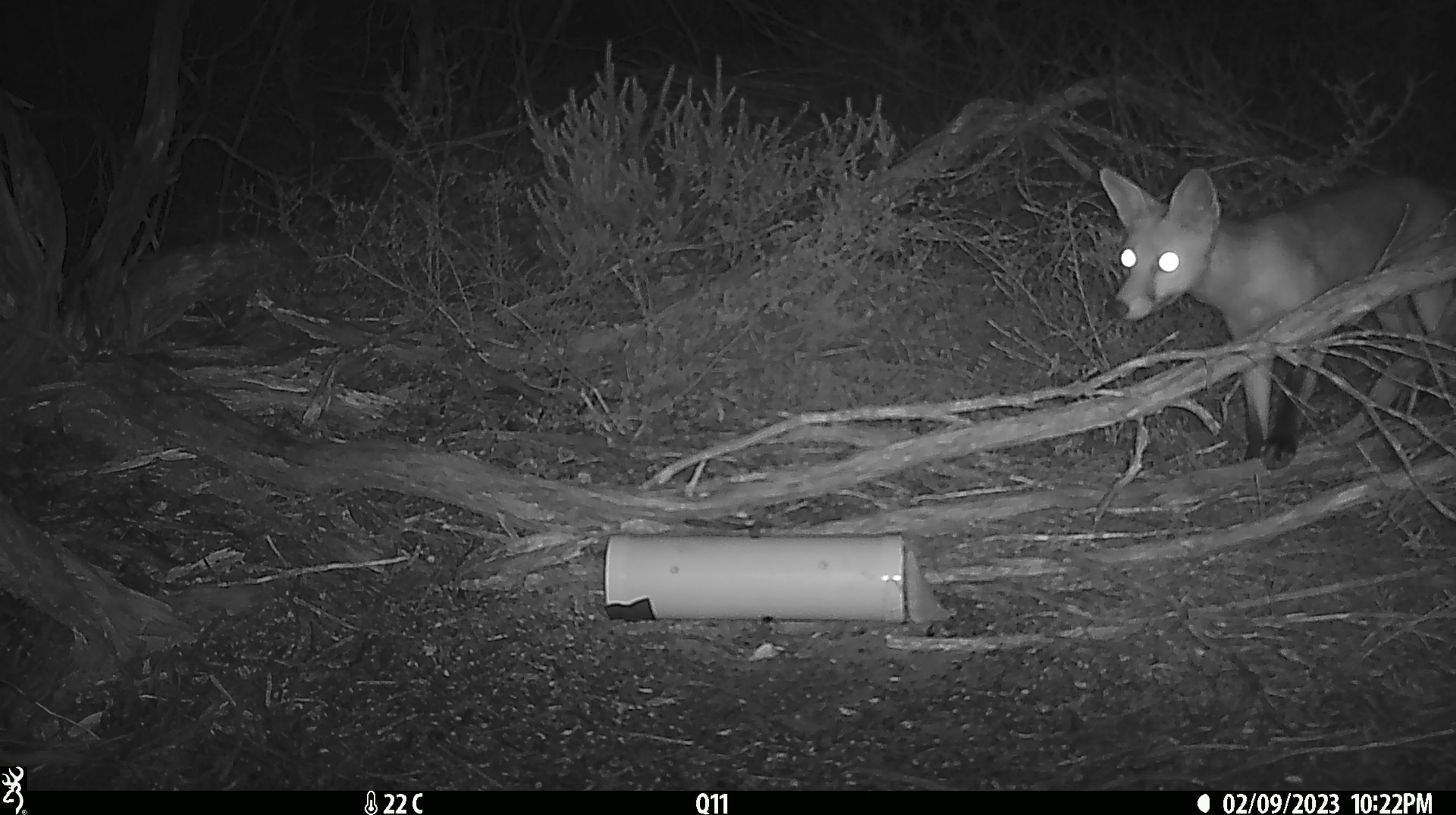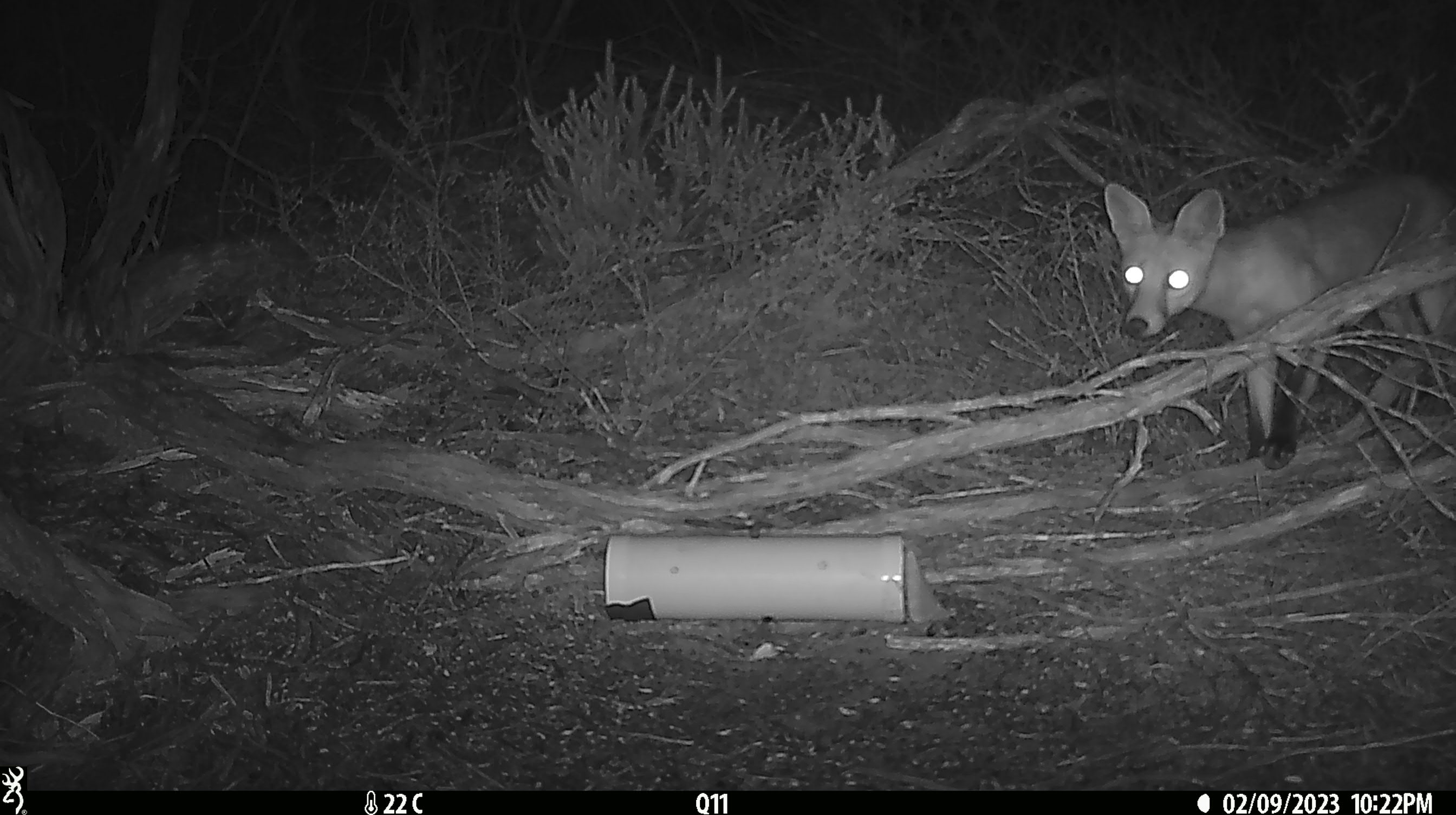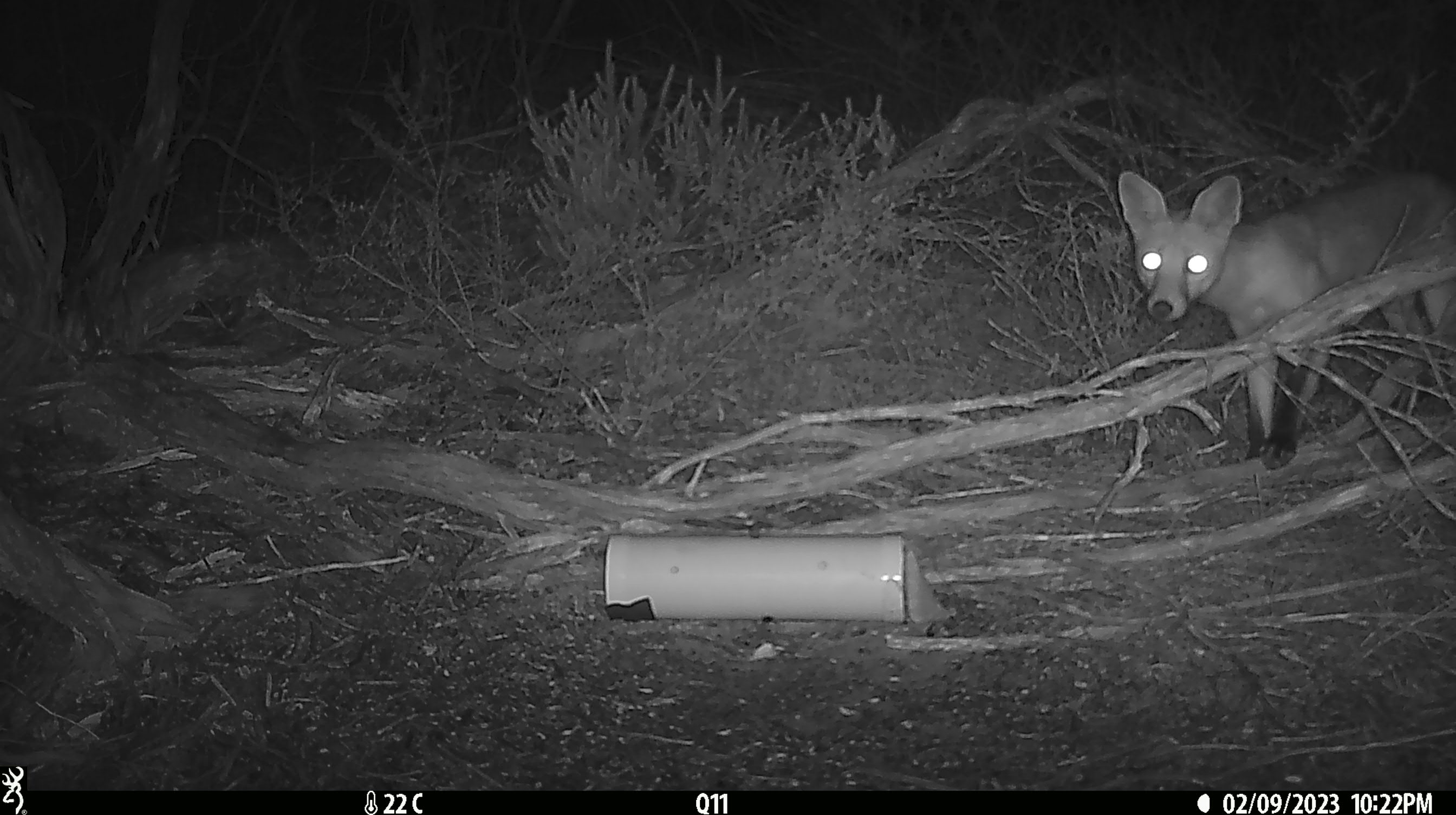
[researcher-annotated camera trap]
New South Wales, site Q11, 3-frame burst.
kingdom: Animalia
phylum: Chordata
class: Mammalia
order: Carnivora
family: Canidae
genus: Vulpes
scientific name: Vulpes vulpes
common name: red fox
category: fox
Fox (red fox) (Vulpes vulpes).